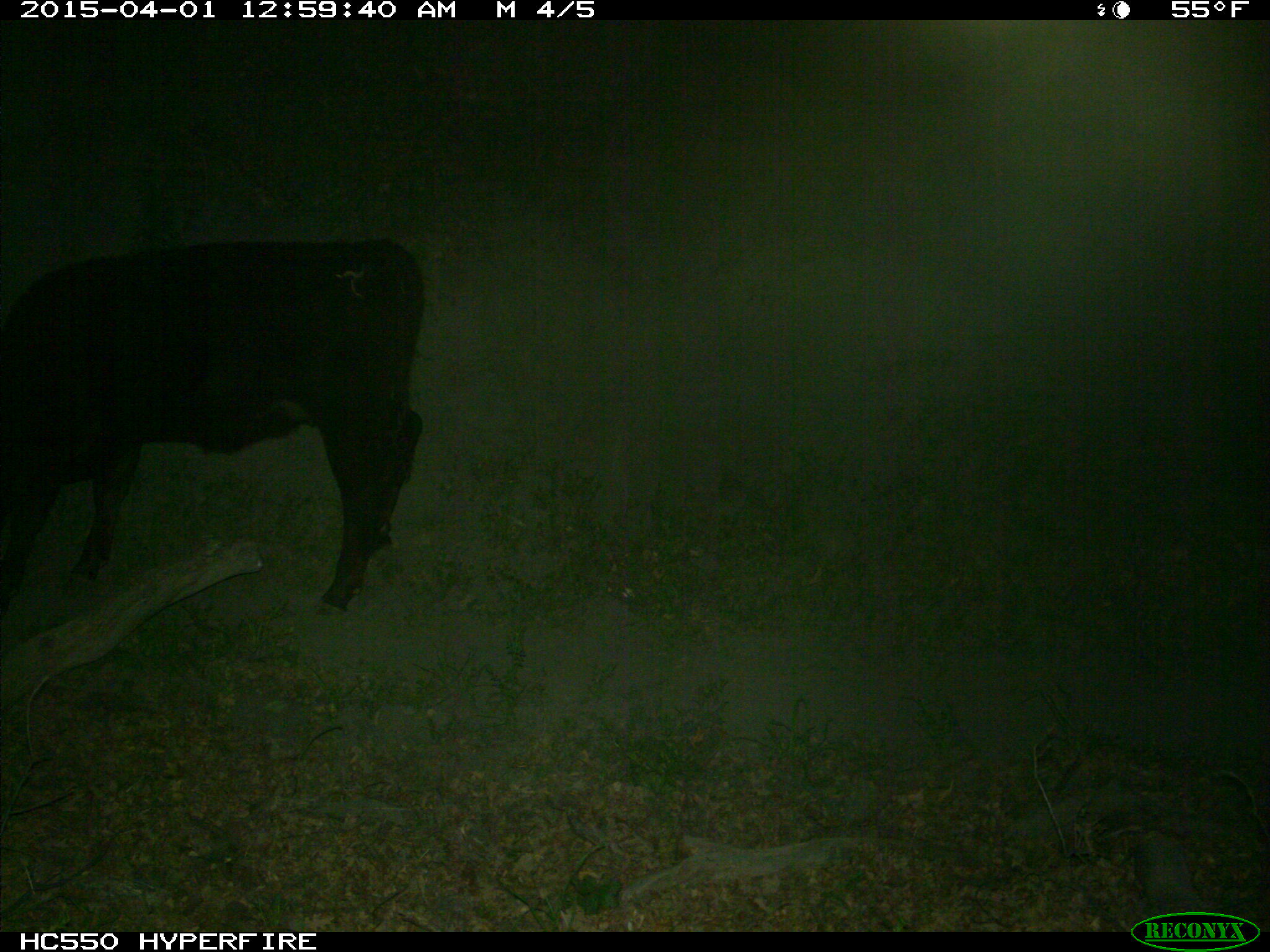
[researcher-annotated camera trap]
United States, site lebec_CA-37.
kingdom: Animalia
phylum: Chordata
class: Mammalia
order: Artiodactyla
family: Bovidae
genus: Bos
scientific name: Bos taurus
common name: domestic cow